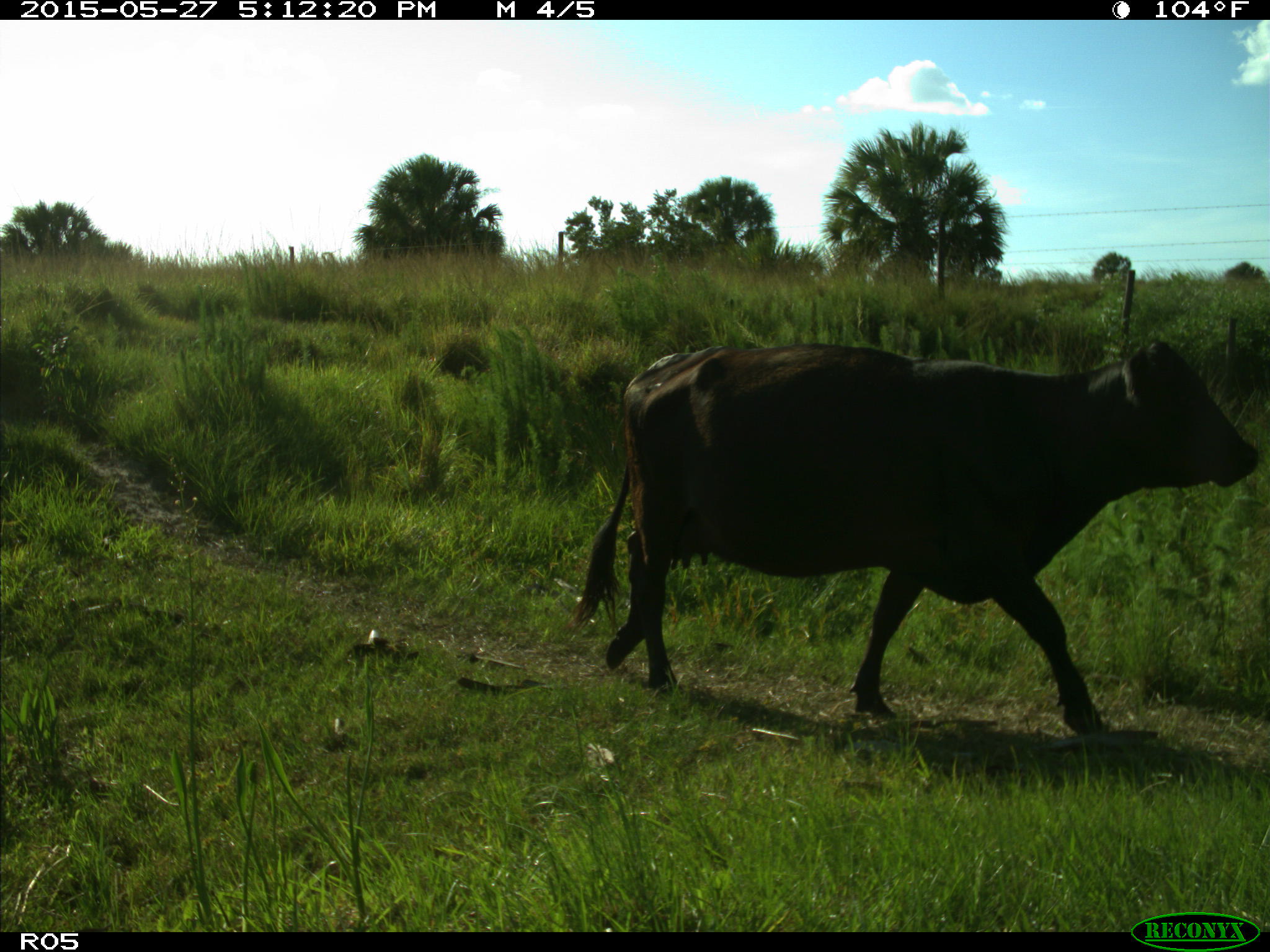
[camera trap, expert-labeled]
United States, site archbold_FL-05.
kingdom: Animalia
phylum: Chordata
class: Mammalia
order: Artiodactyla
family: Bovidae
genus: Bos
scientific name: Bos taurus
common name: domestic cow